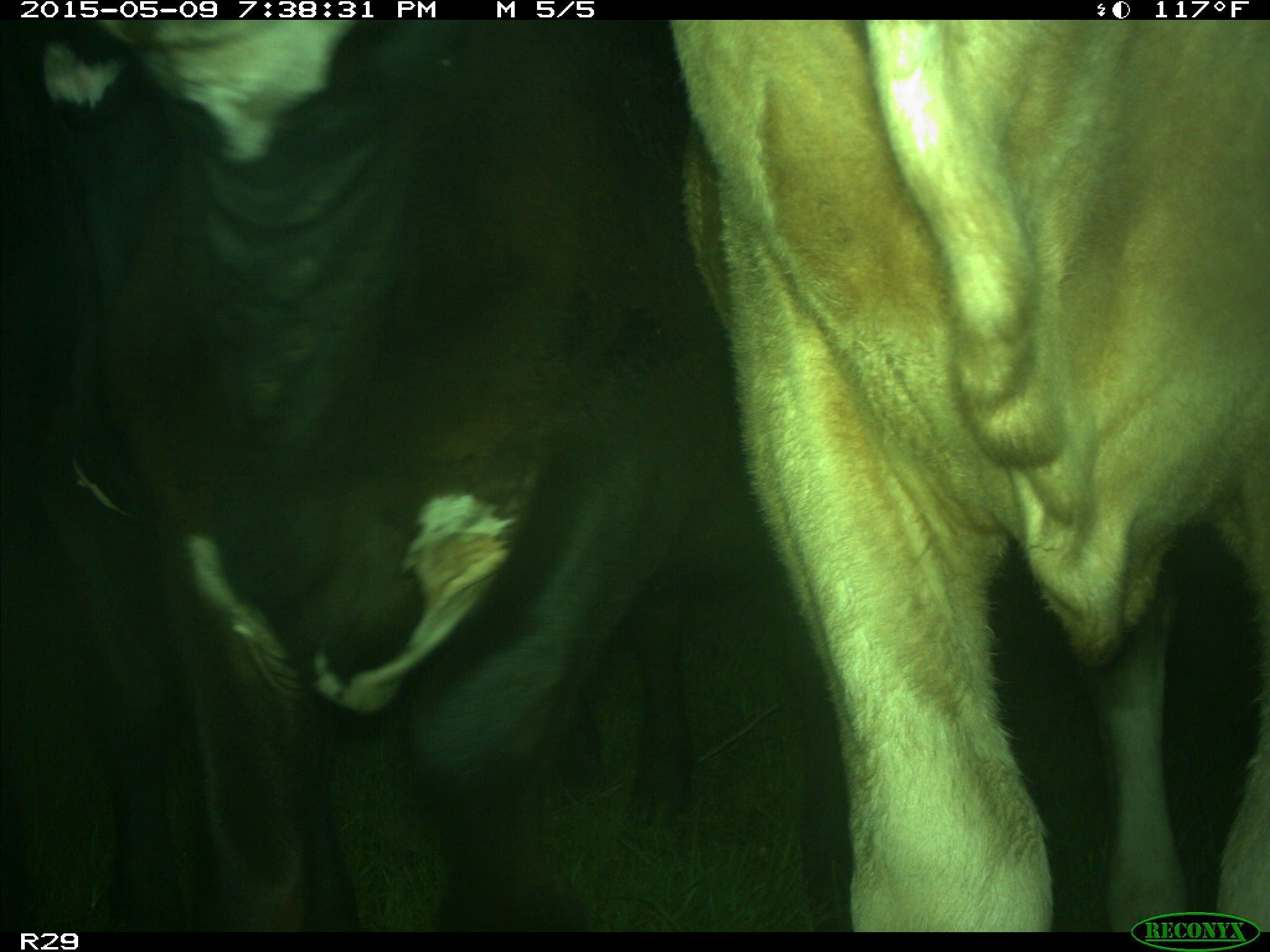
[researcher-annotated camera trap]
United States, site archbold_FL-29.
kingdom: Animalia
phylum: Chordata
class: Mammalia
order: Artiodactyla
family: Bovidae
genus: Bos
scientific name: Bos taurus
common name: domestic cow